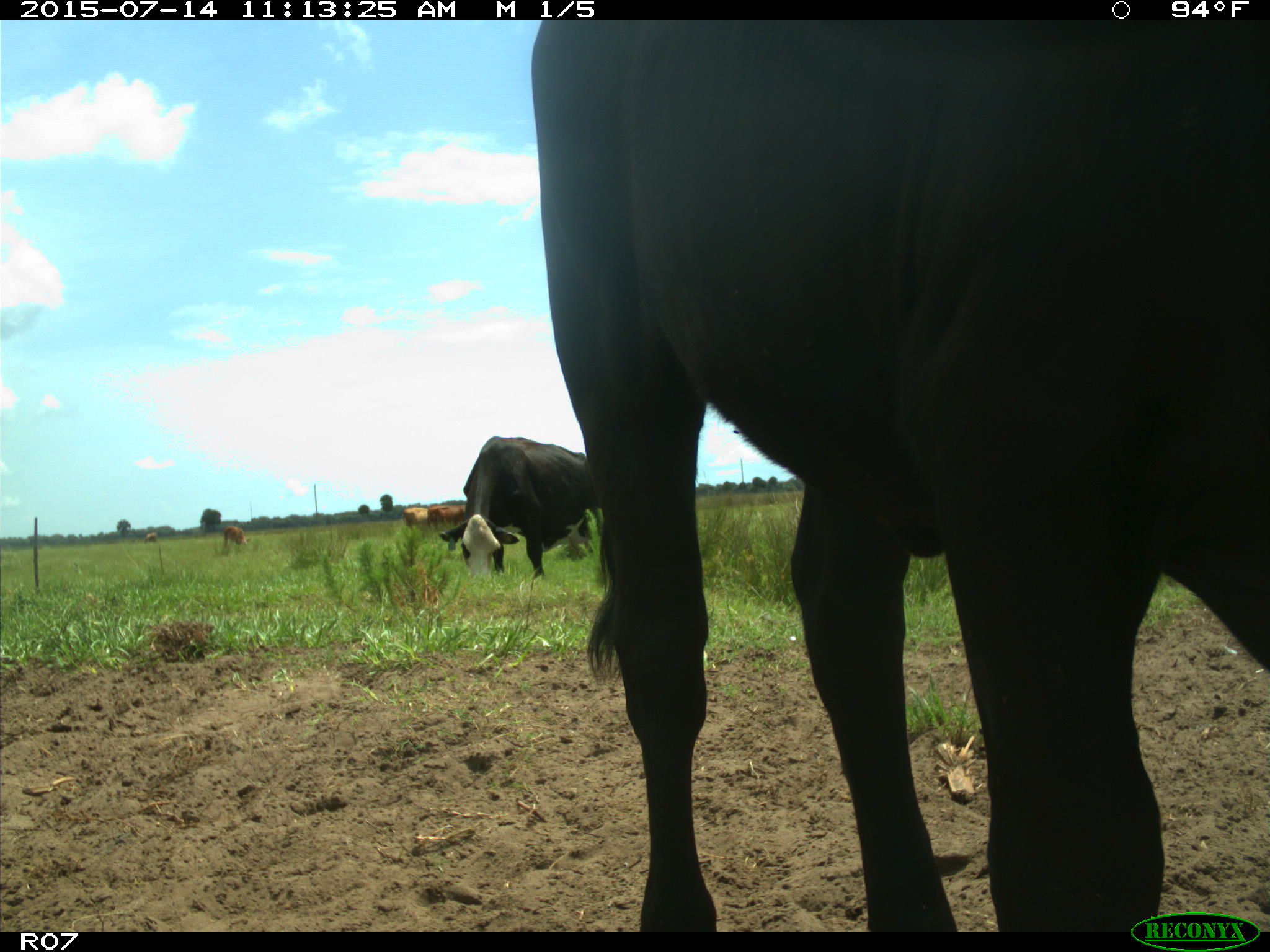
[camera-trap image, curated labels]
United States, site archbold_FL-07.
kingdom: Animalia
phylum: Chordata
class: Mammalia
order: Artiodactyla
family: Bovidae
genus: Bos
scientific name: Bos taurus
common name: domestic cow